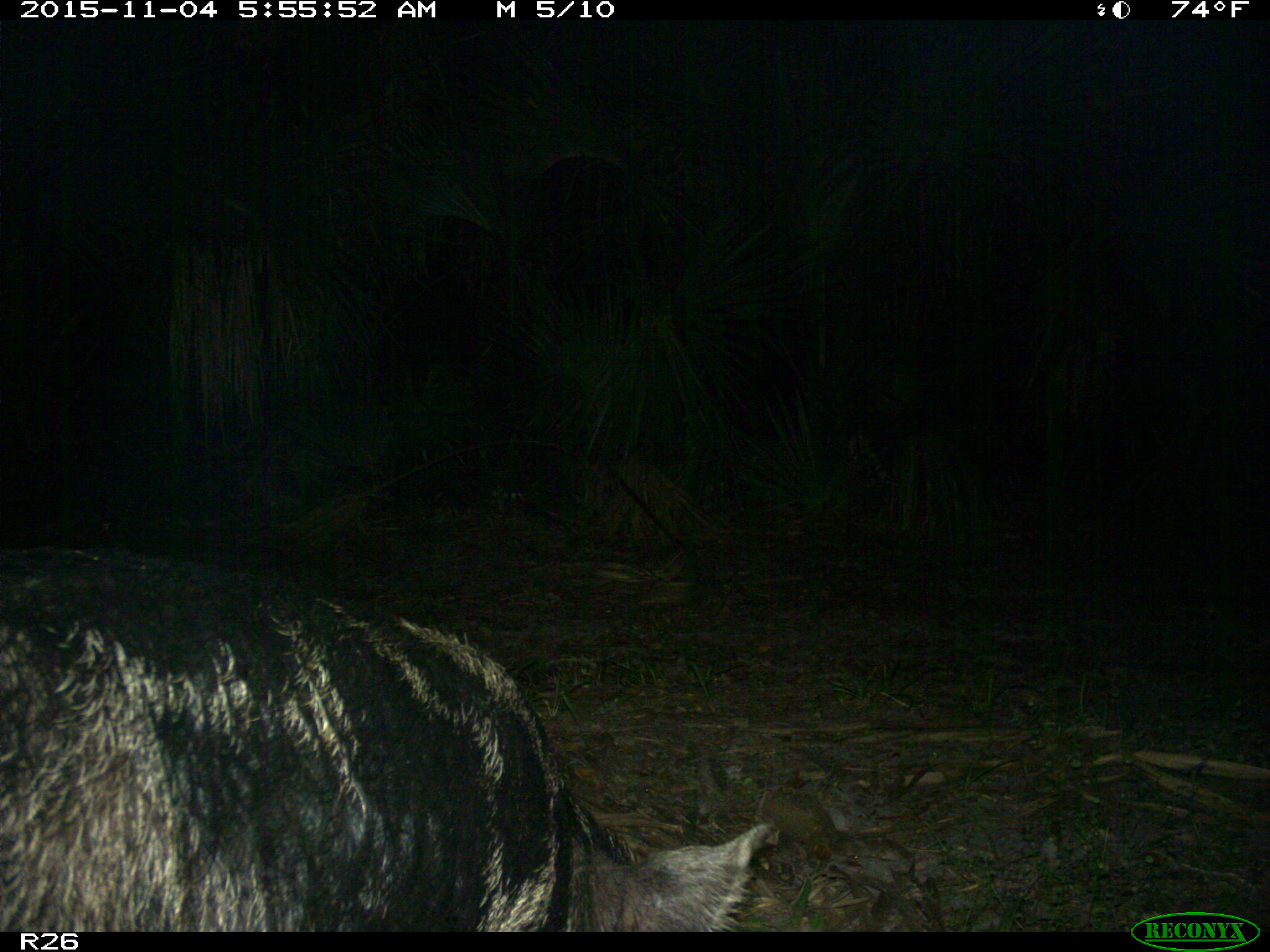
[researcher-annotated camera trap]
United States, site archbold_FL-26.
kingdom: Animalia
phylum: Chordata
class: Mammalia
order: Artiodactyla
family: Suidae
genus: Sus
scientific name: Sus scrofa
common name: wild boar